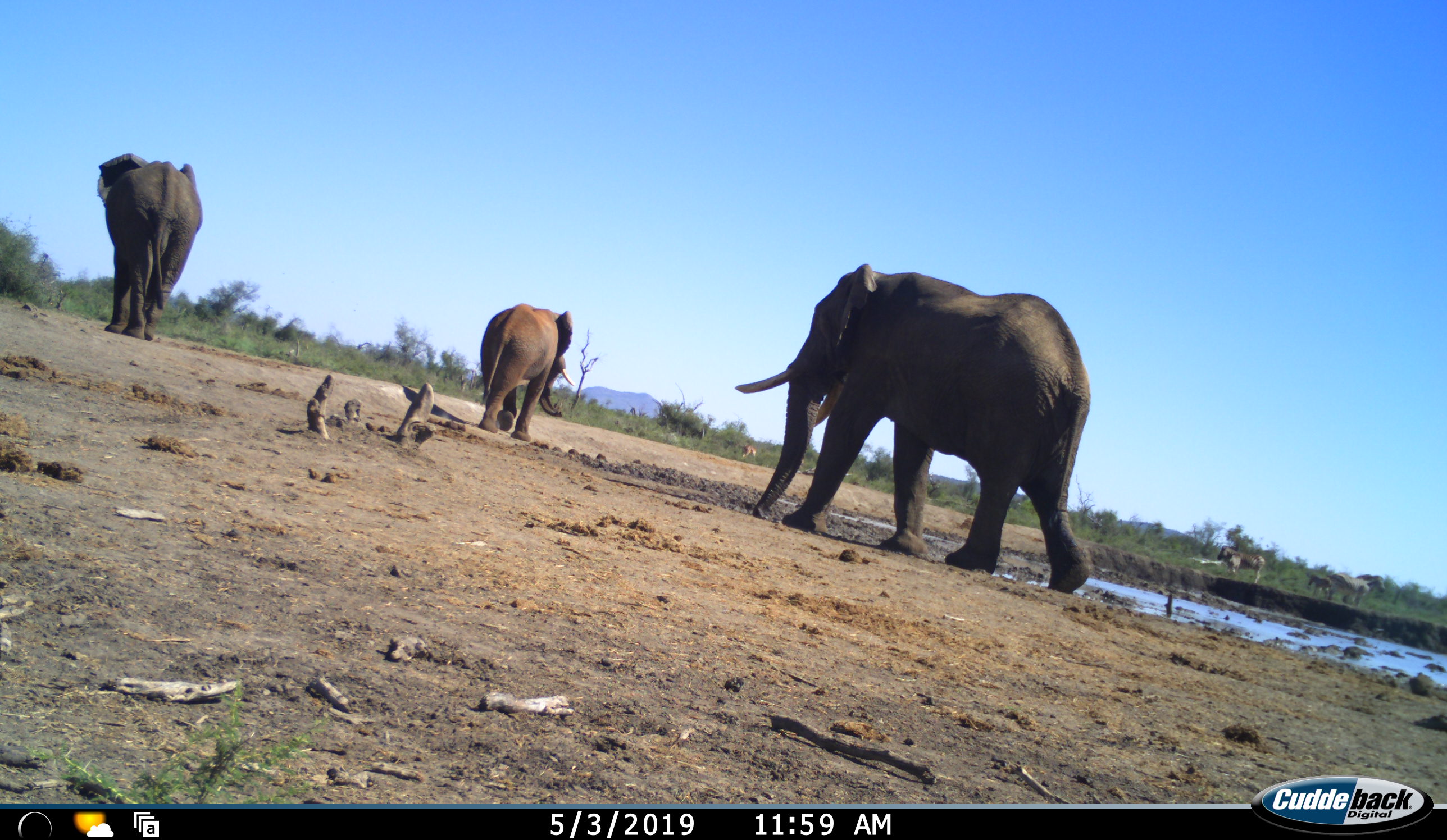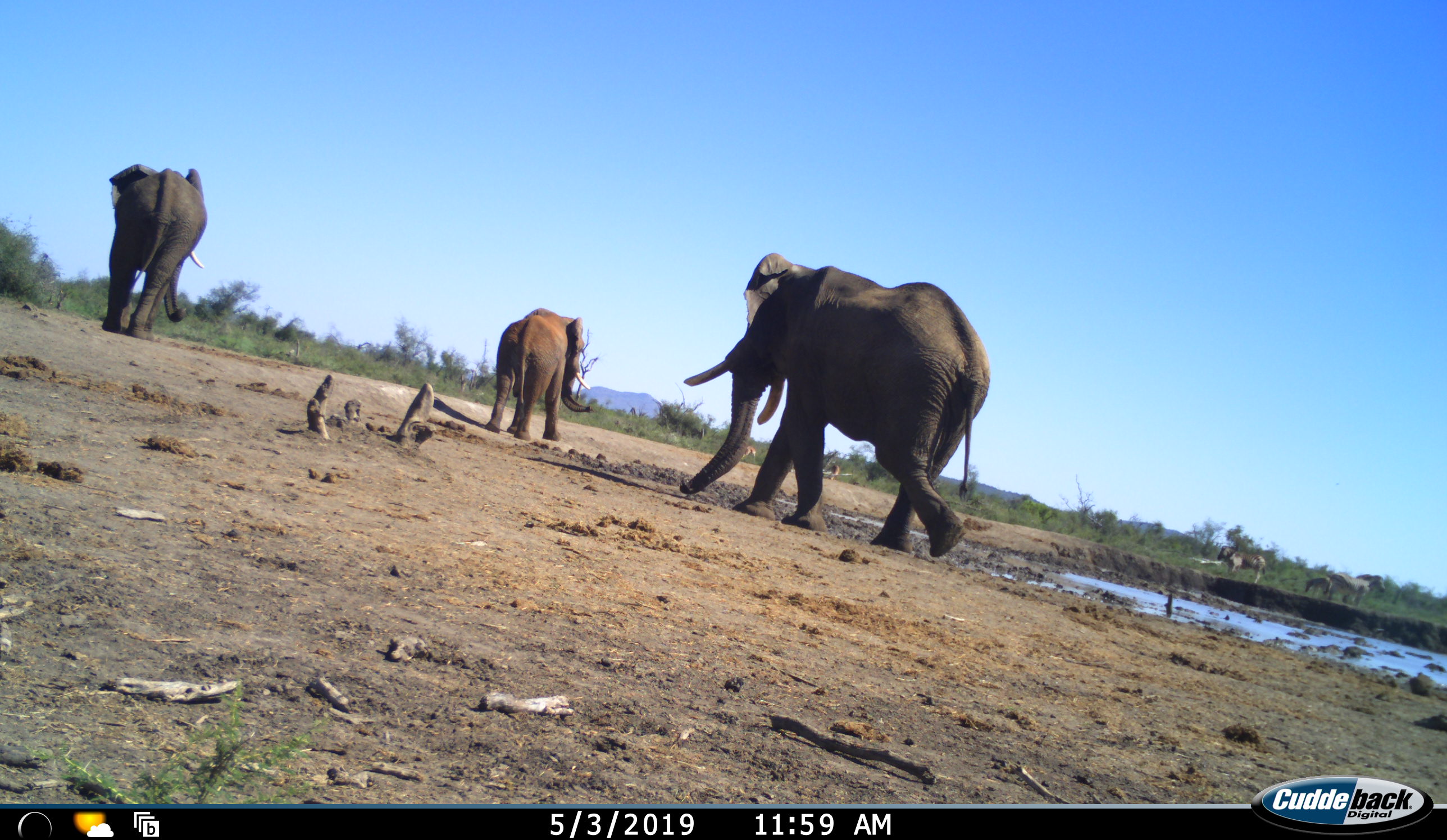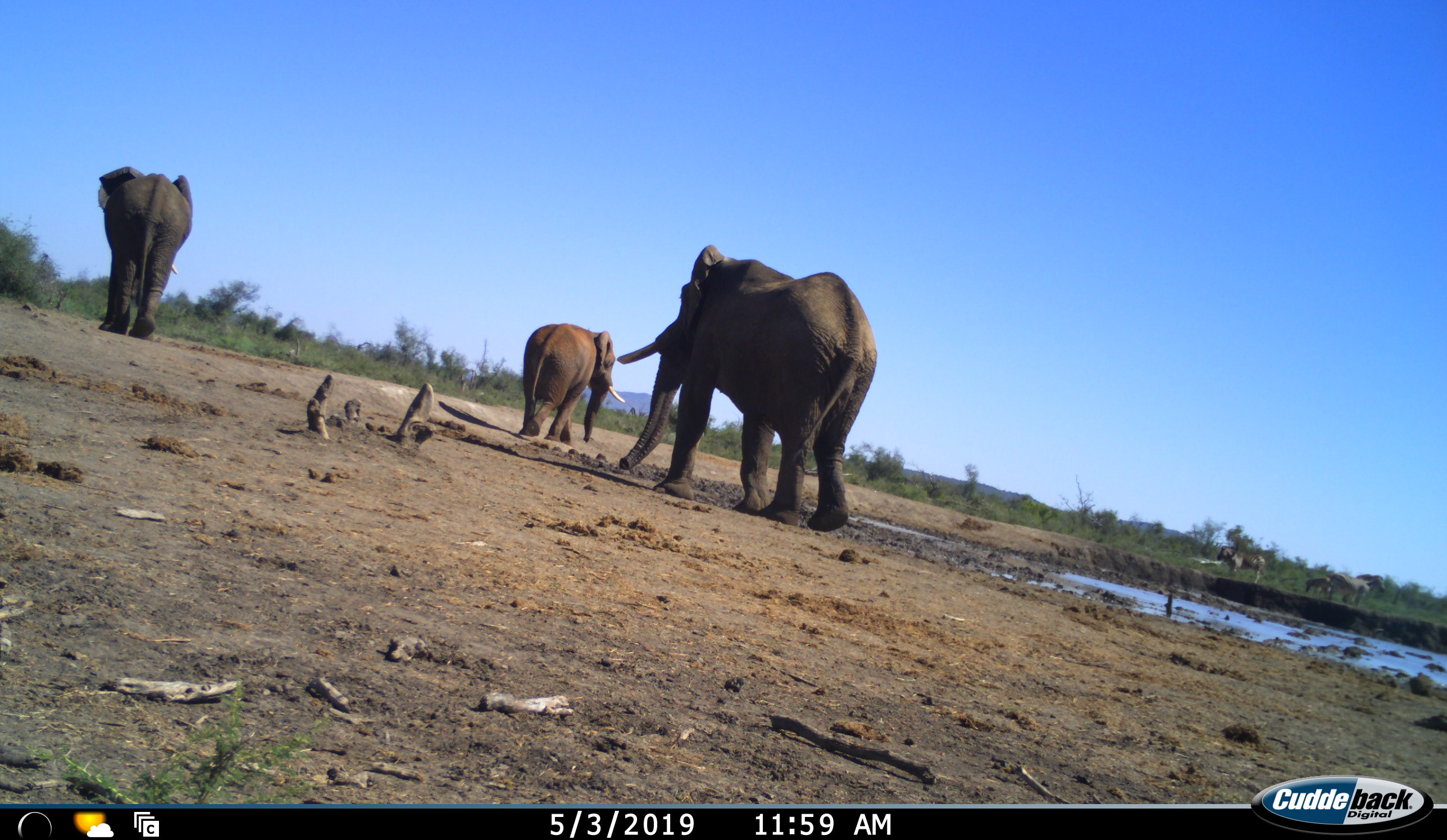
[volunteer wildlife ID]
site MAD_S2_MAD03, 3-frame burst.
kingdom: Animalia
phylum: Chordata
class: Mammalia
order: Proboscidea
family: Elephantidae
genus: Loxodonta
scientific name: Loxodonta africana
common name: african bush elephant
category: elephant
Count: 3.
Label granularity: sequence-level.